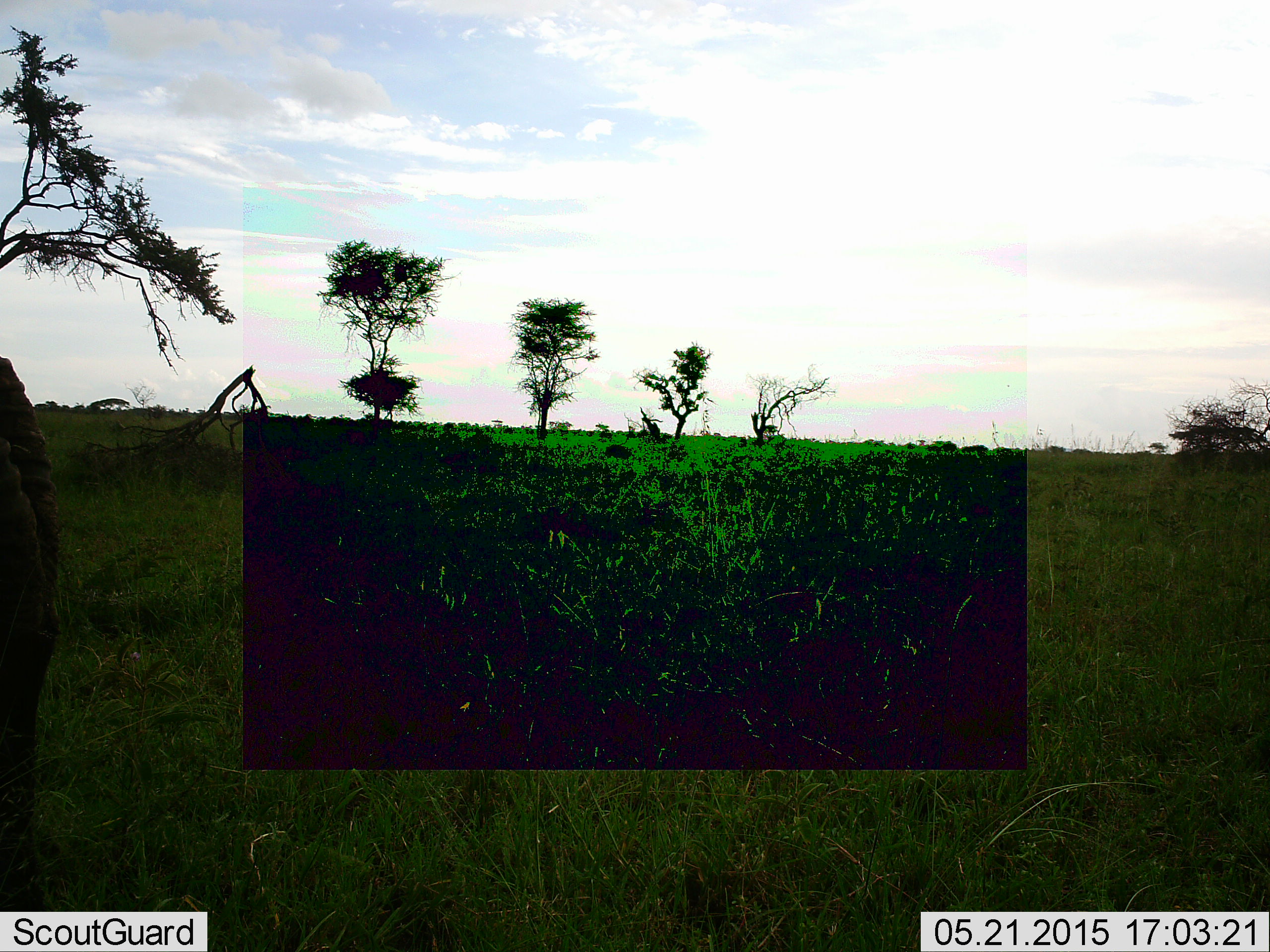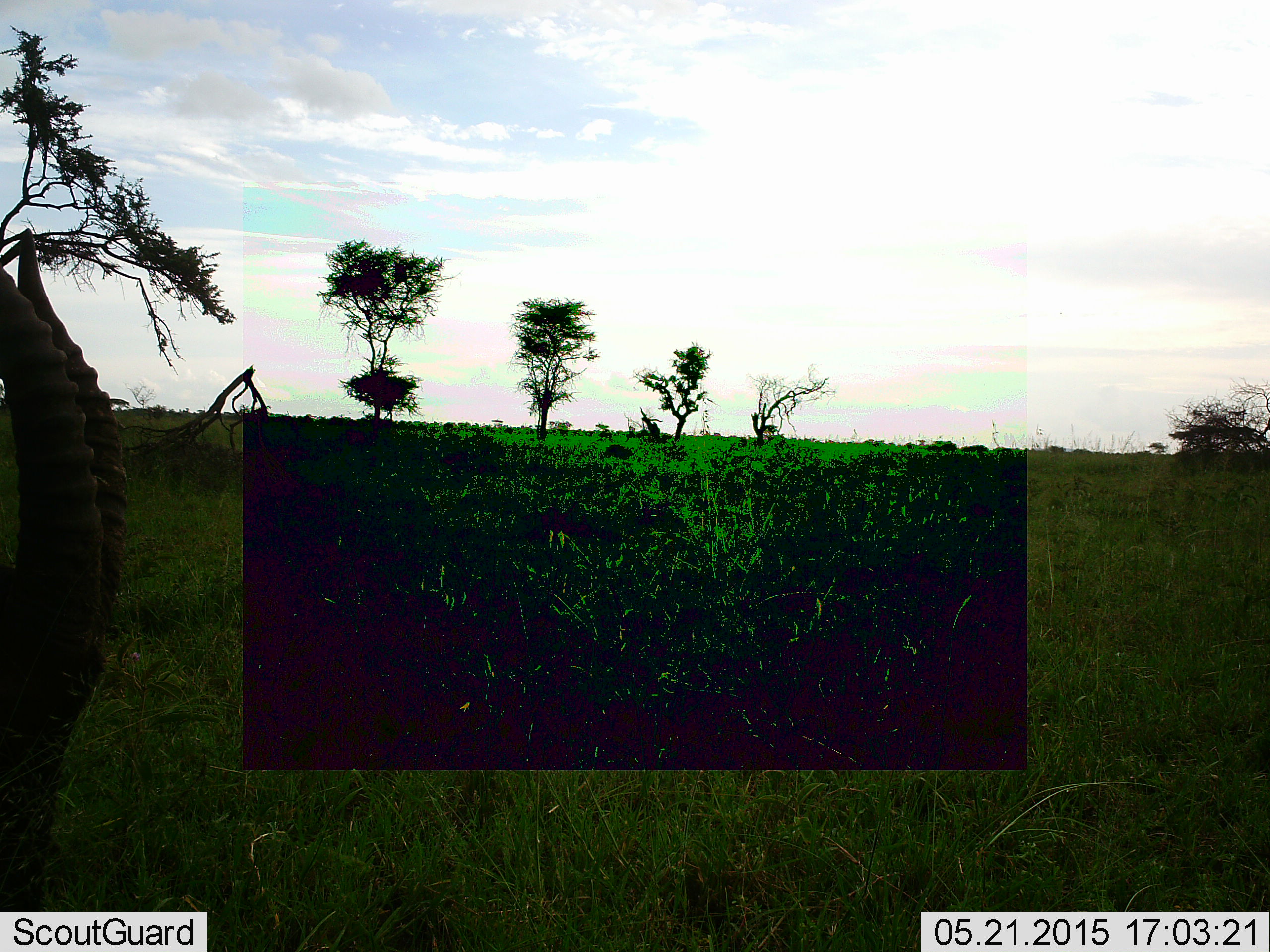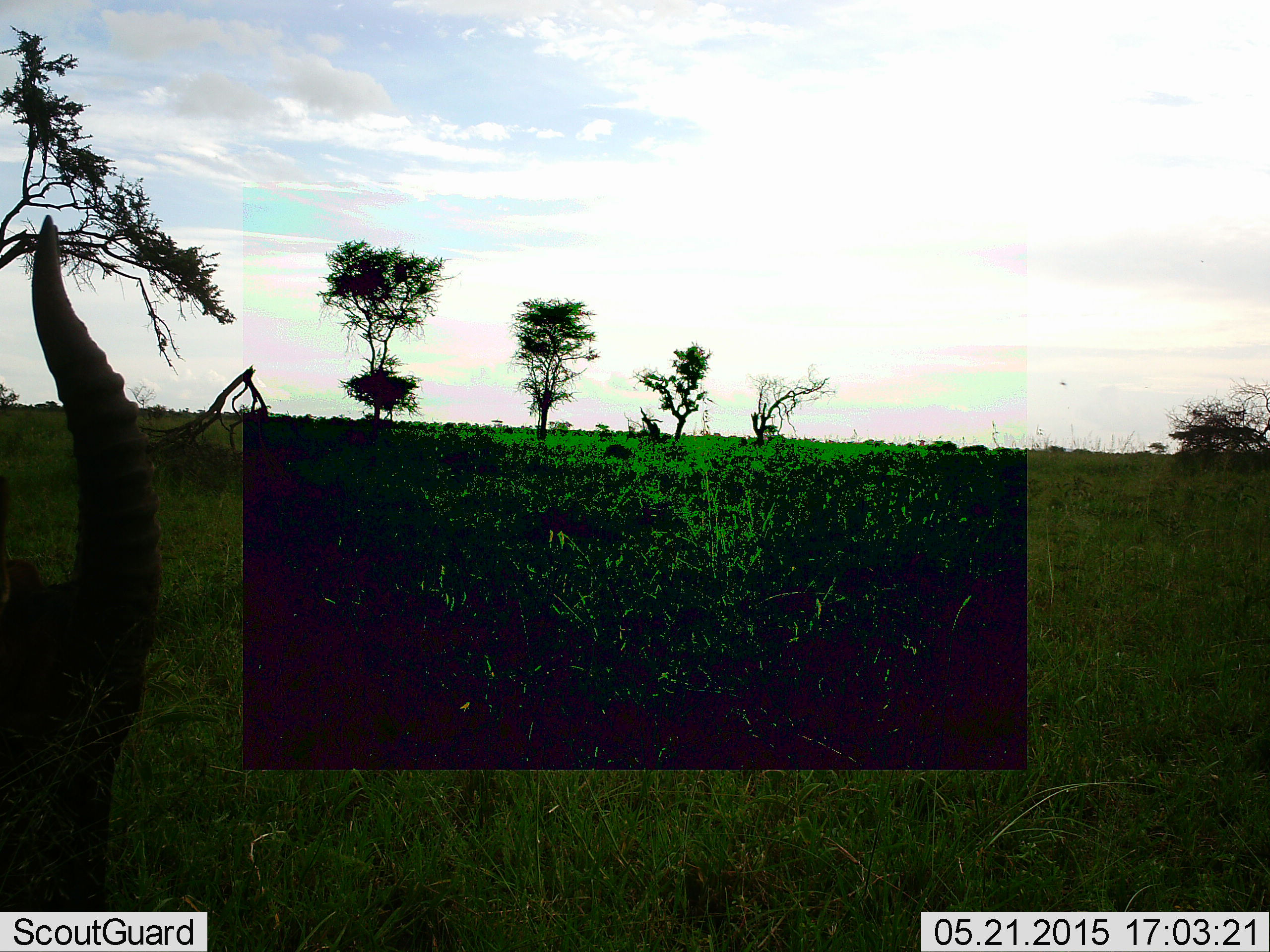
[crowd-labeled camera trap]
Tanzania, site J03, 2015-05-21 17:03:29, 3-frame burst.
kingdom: Animalia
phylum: Chordata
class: Mammalia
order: Artiodactyla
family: Bovidae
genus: Eudorcas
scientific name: Eudorcas thomsonii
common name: thomson's gazelle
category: gazellethomsons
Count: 1.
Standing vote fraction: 22%.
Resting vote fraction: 0%.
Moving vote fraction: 33%.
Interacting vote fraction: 0%.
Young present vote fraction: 0%.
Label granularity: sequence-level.